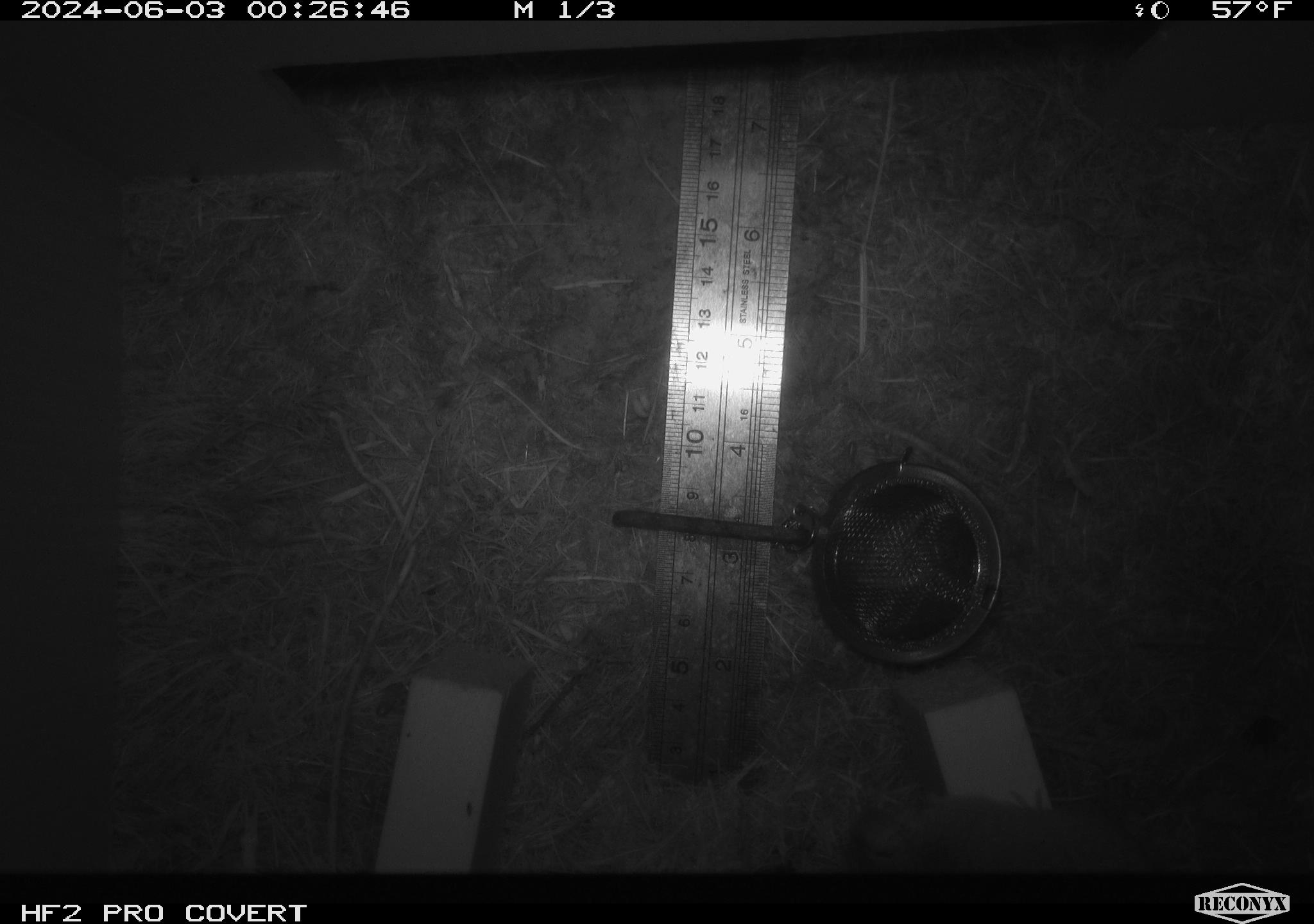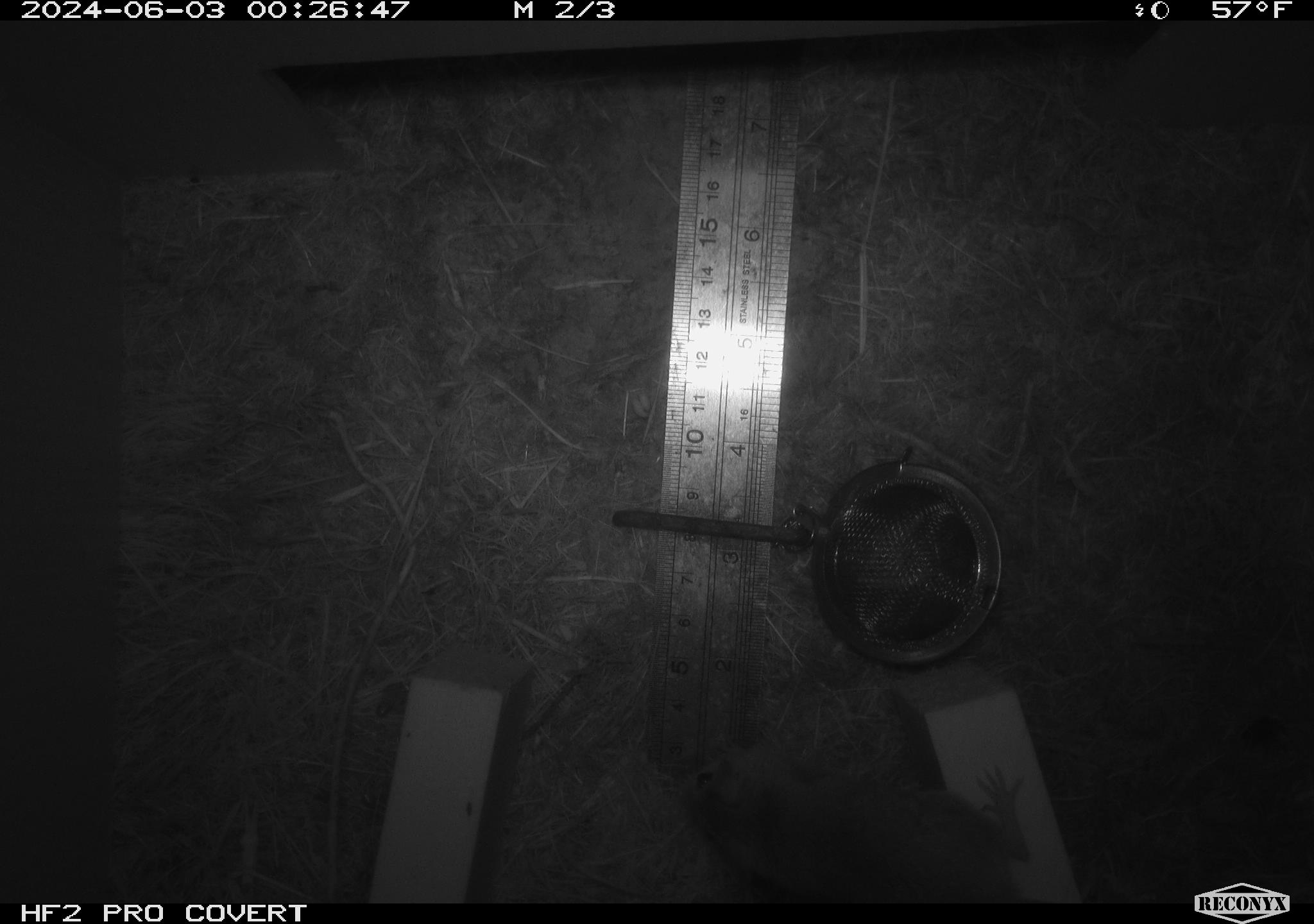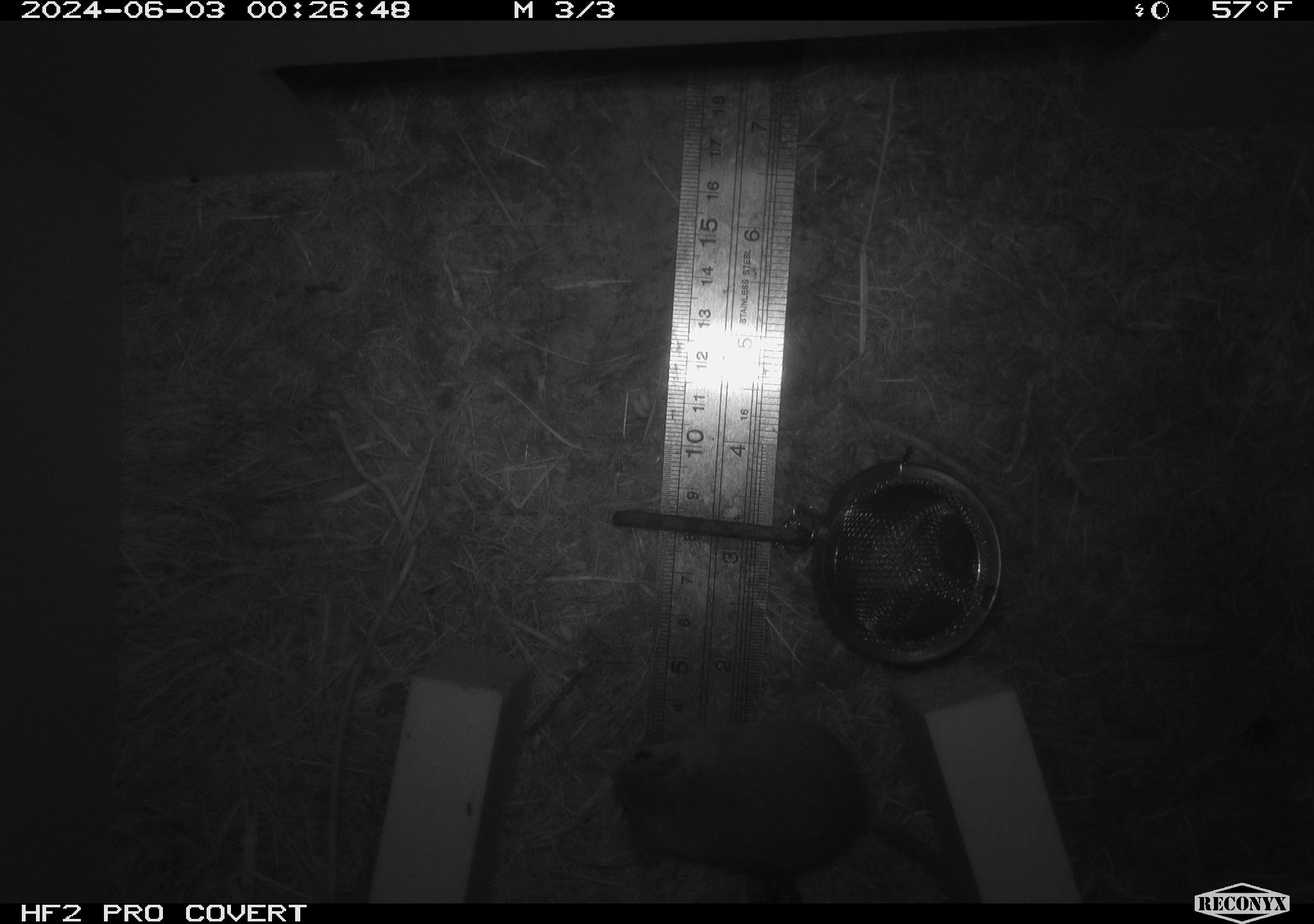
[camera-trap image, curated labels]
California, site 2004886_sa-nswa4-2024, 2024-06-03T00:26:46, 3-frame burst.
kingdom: Animalia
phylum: Chordata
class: Mammalia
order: Rodentia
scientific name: Rodentia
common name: rodent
Rodent (Rodentia).